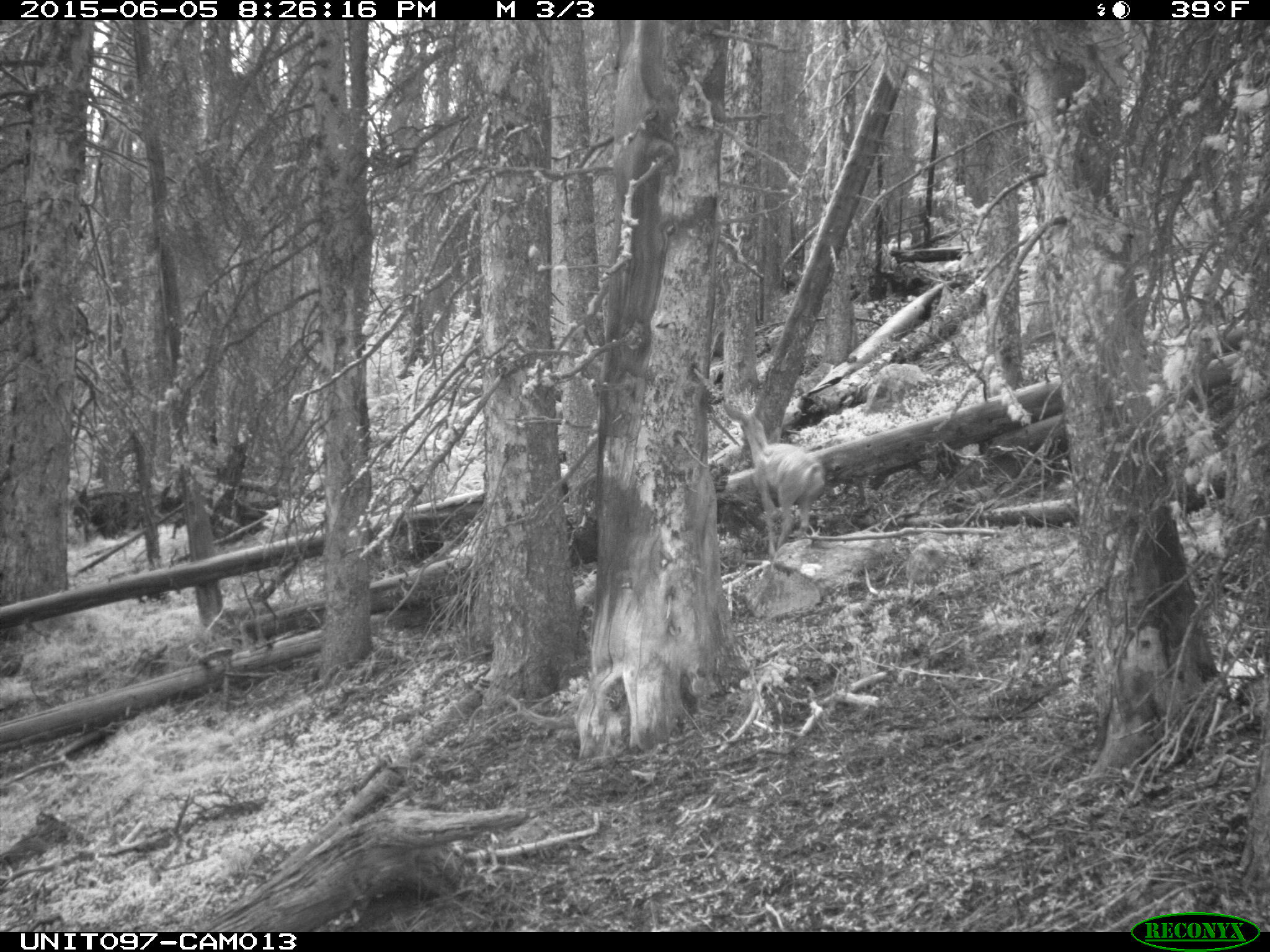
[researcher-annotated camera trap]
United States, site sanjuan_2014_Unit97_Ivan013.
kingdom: Animalia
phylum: Chordata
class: Mammalia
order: Artiodactyla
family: Cervidae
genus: Odocoileus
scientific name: Odocoileus hemionus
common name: mule deer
Odocoileus hemionus (mule deer).